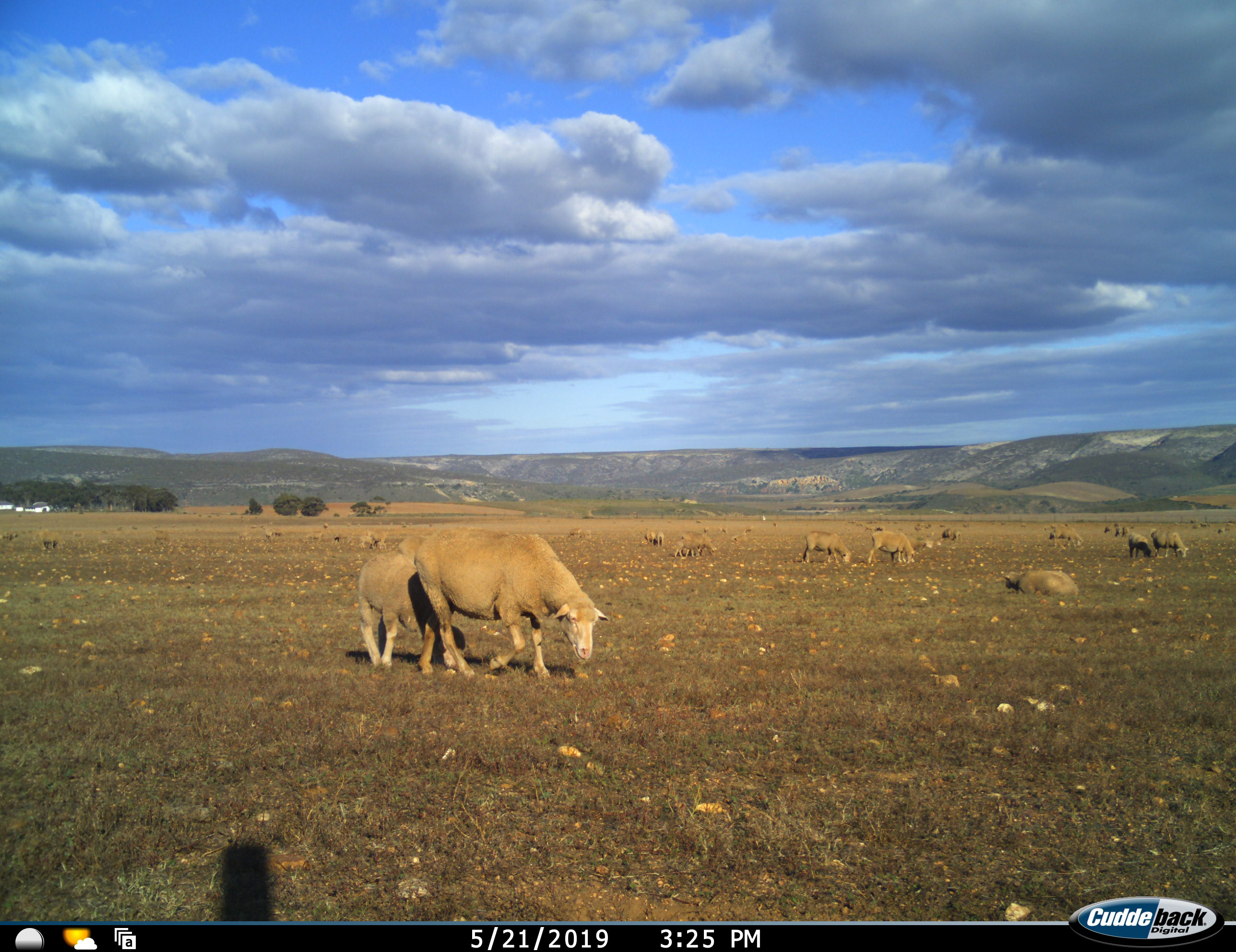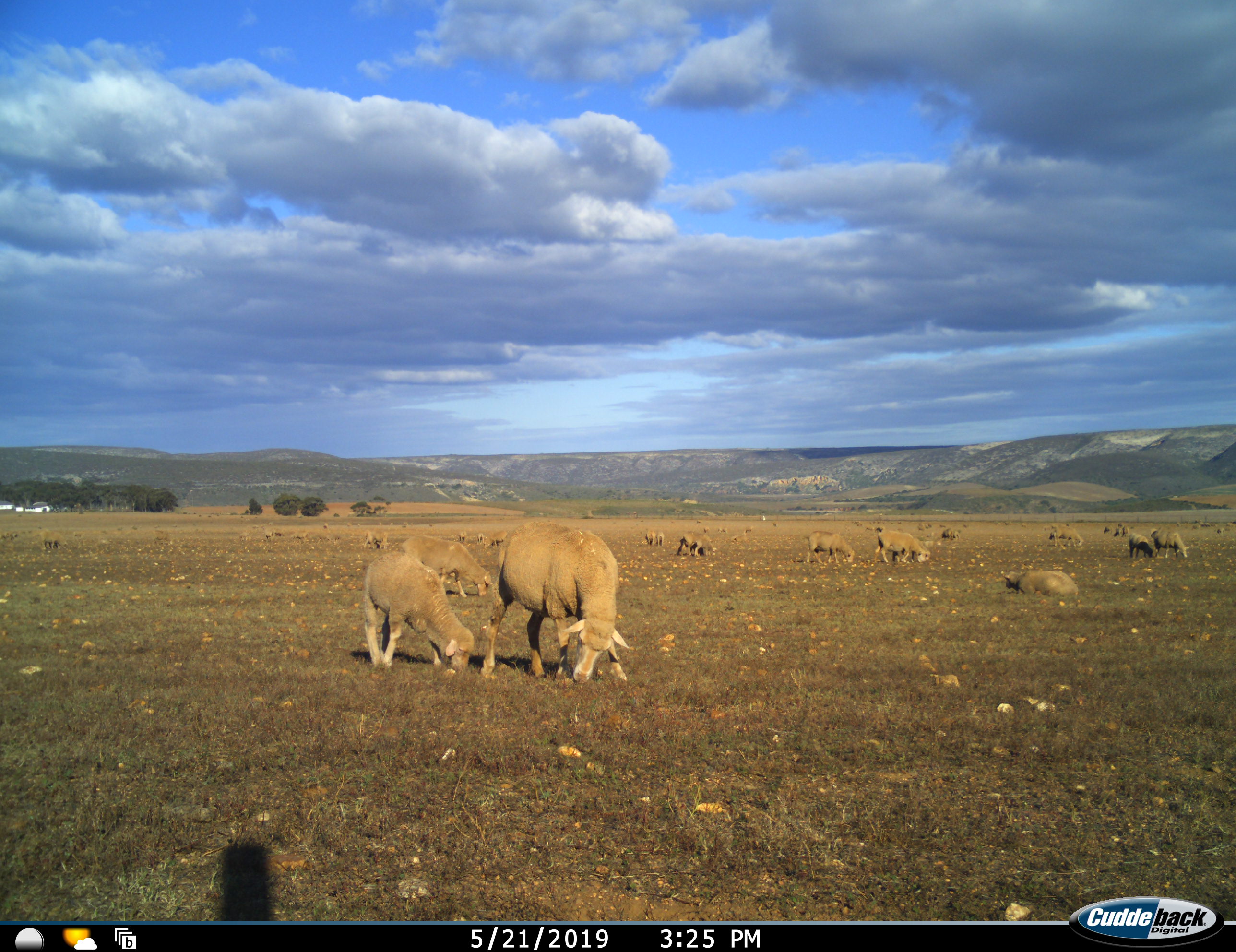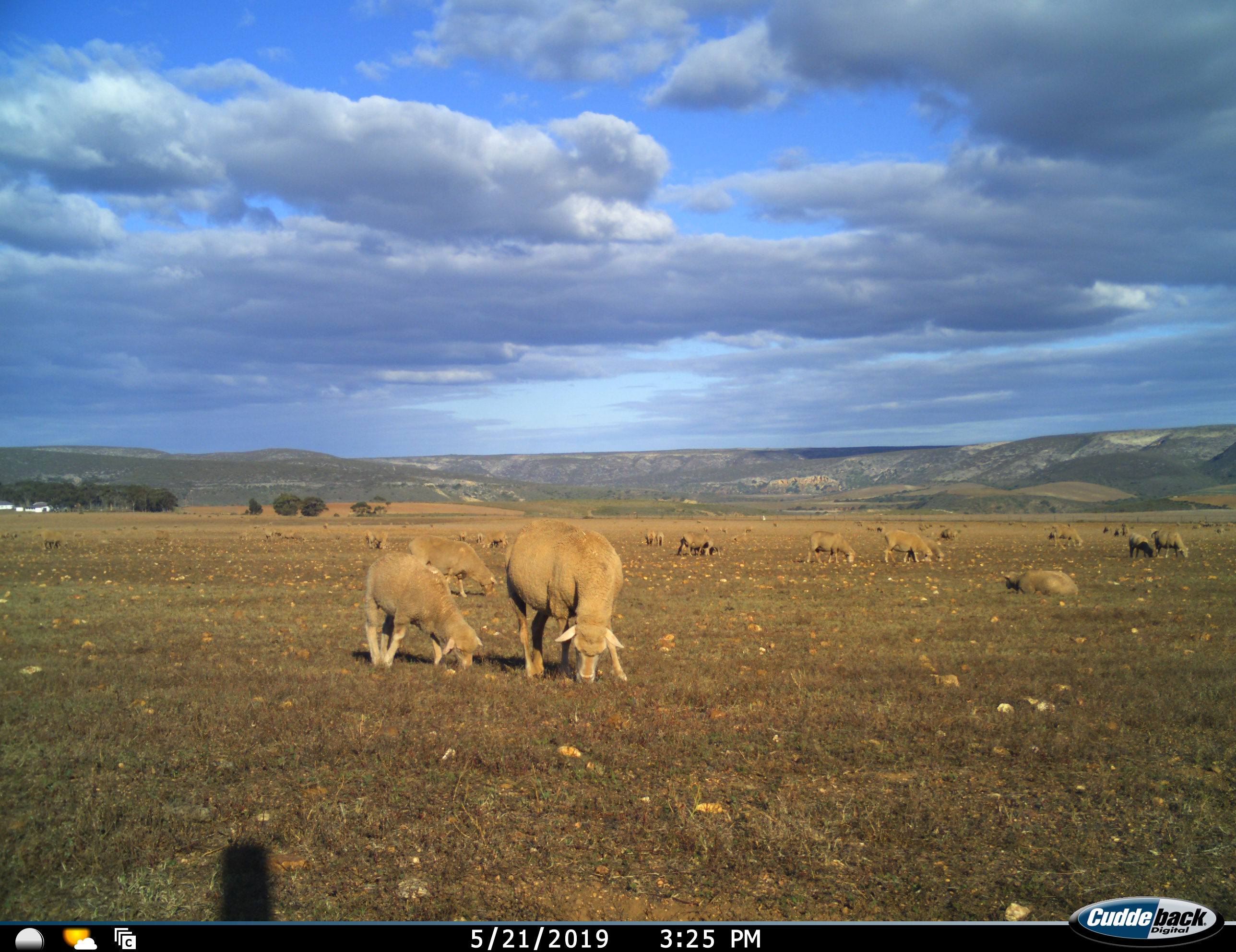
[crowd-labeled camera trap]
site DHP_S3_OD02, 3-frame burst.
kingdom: Animalia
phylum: Chordata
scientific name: Vertebrata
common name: domestic animal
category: domesticanimal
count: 11-50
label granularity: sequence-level